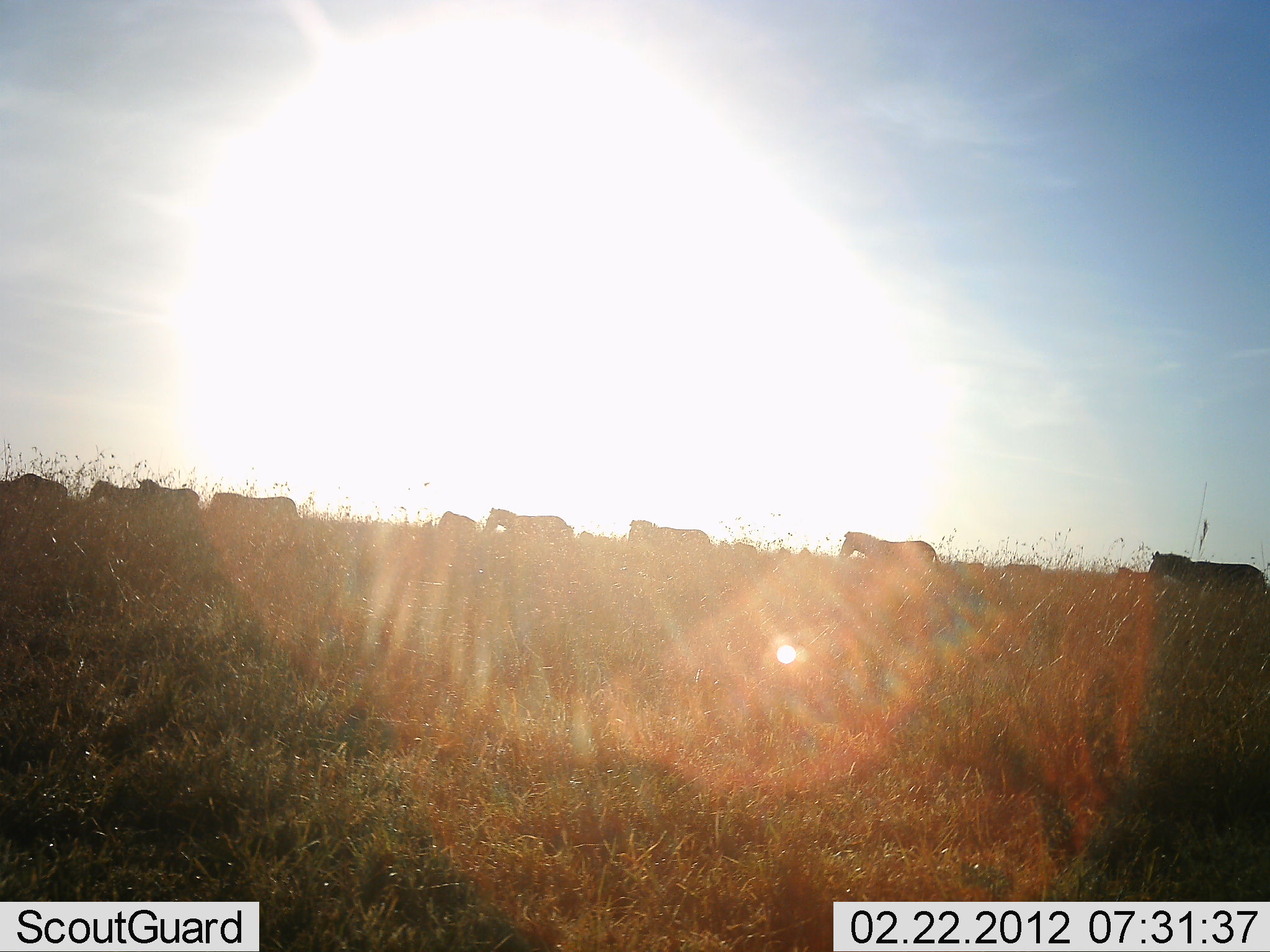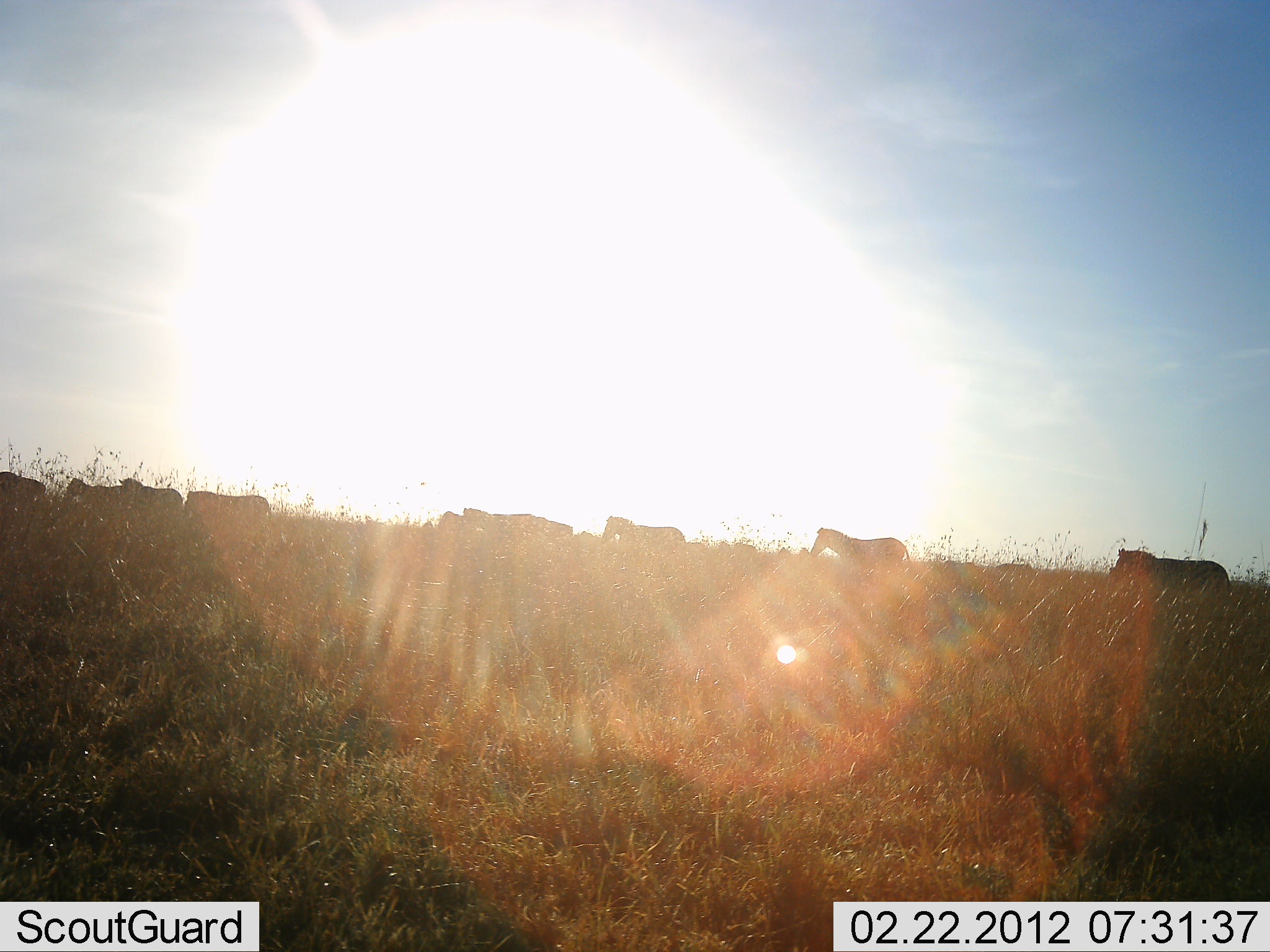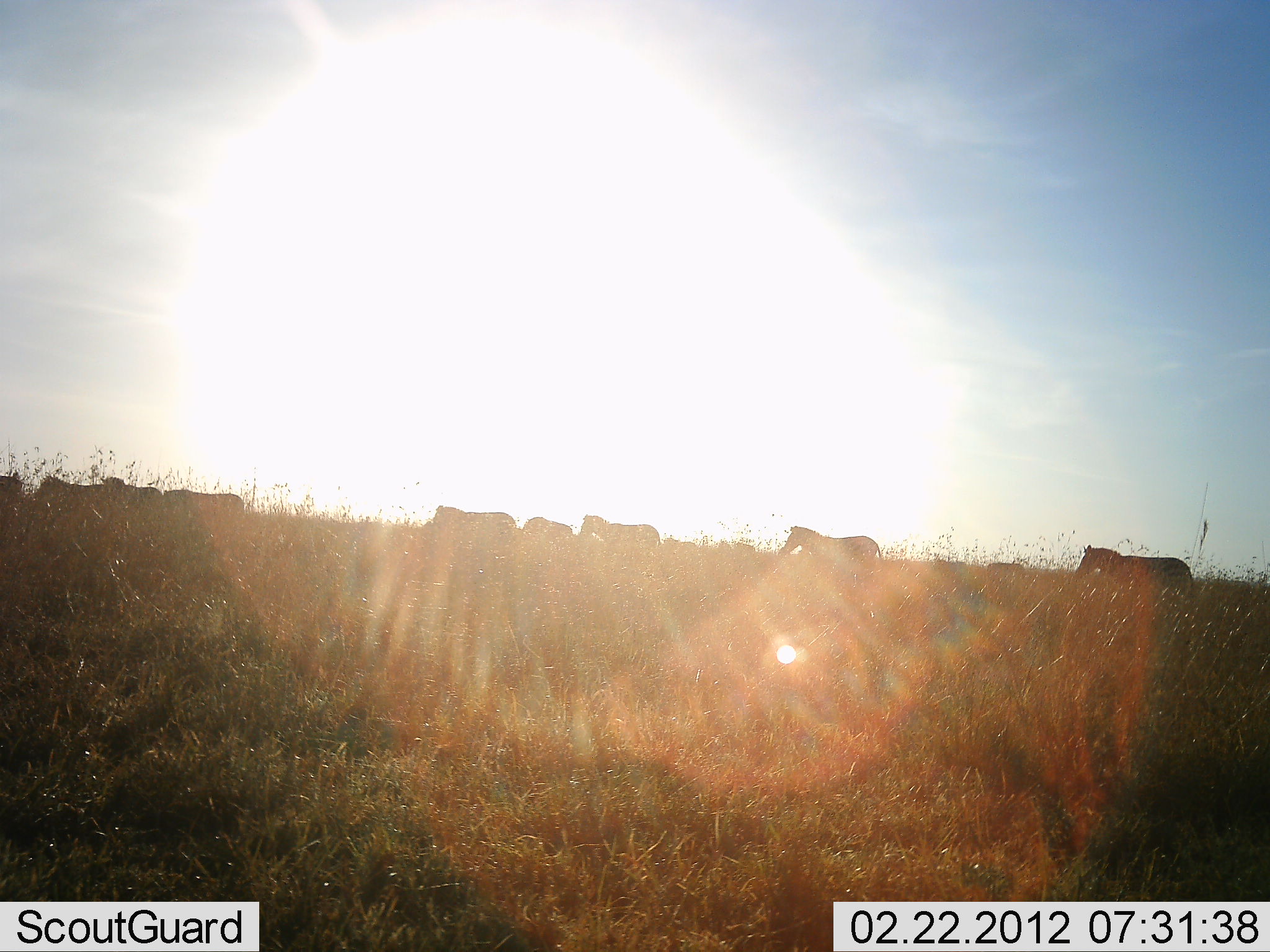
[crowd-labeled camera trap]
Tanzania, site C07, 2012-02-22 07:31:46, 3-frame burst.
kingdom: Animalia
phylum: Chordata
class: Mammalia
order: Perissodactyla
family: Equidae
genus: Equus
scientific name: Equus quagga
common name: plains zebra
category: zebra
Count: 10.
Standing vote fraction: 4%.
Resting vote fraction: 0%.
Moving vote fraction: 96%.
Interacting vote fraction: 0%.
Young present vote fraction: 0%.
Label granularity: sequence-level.